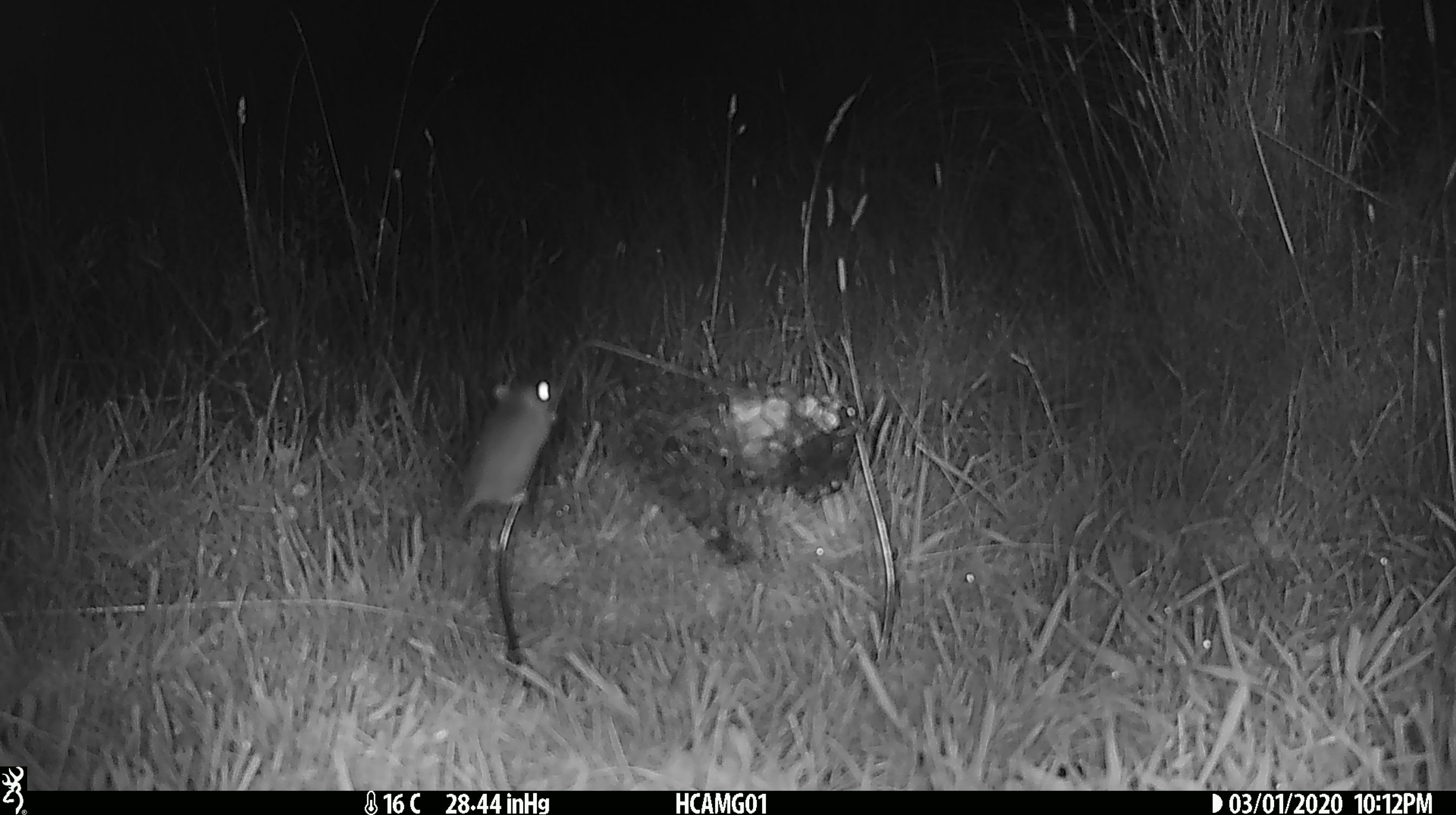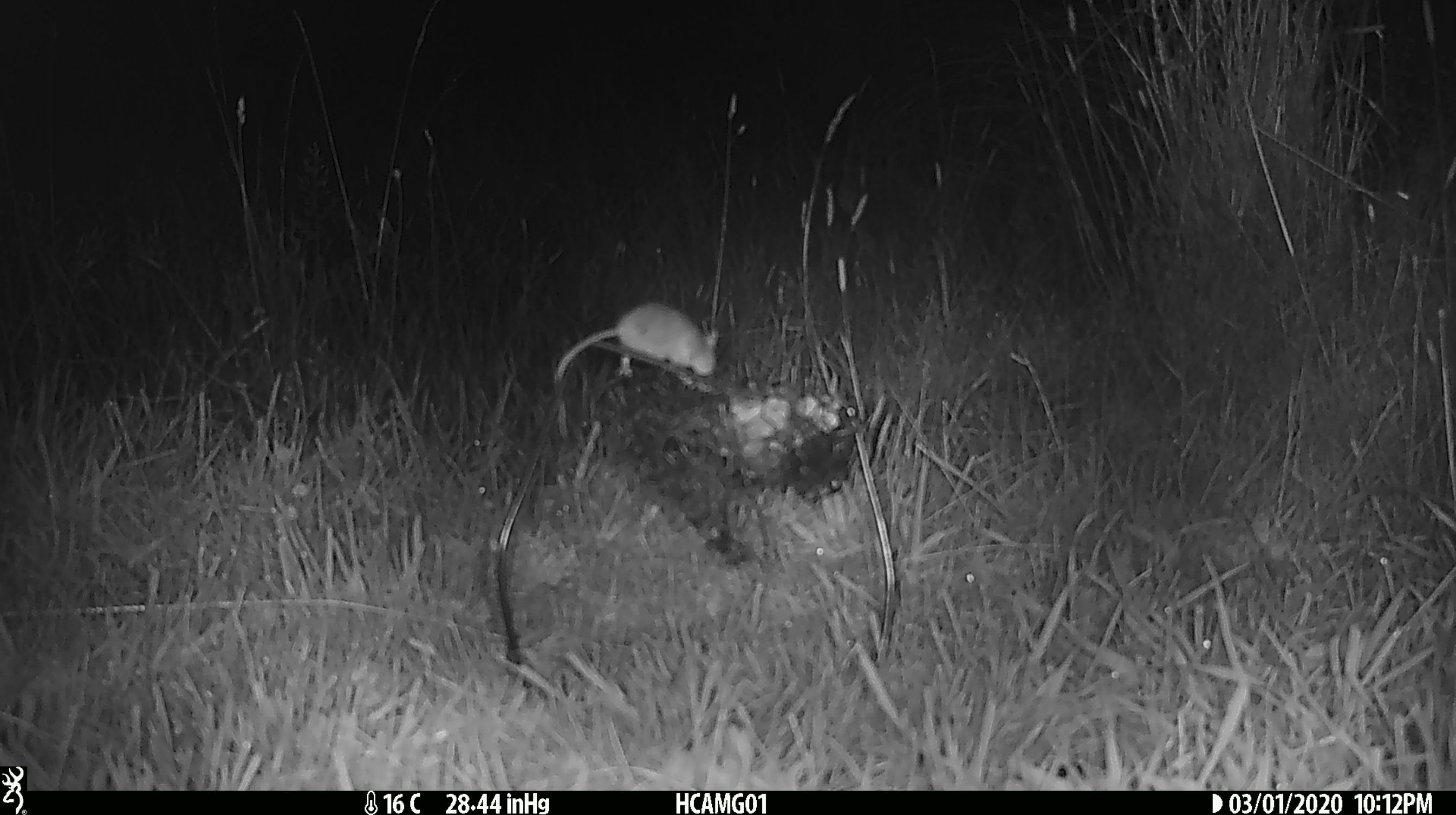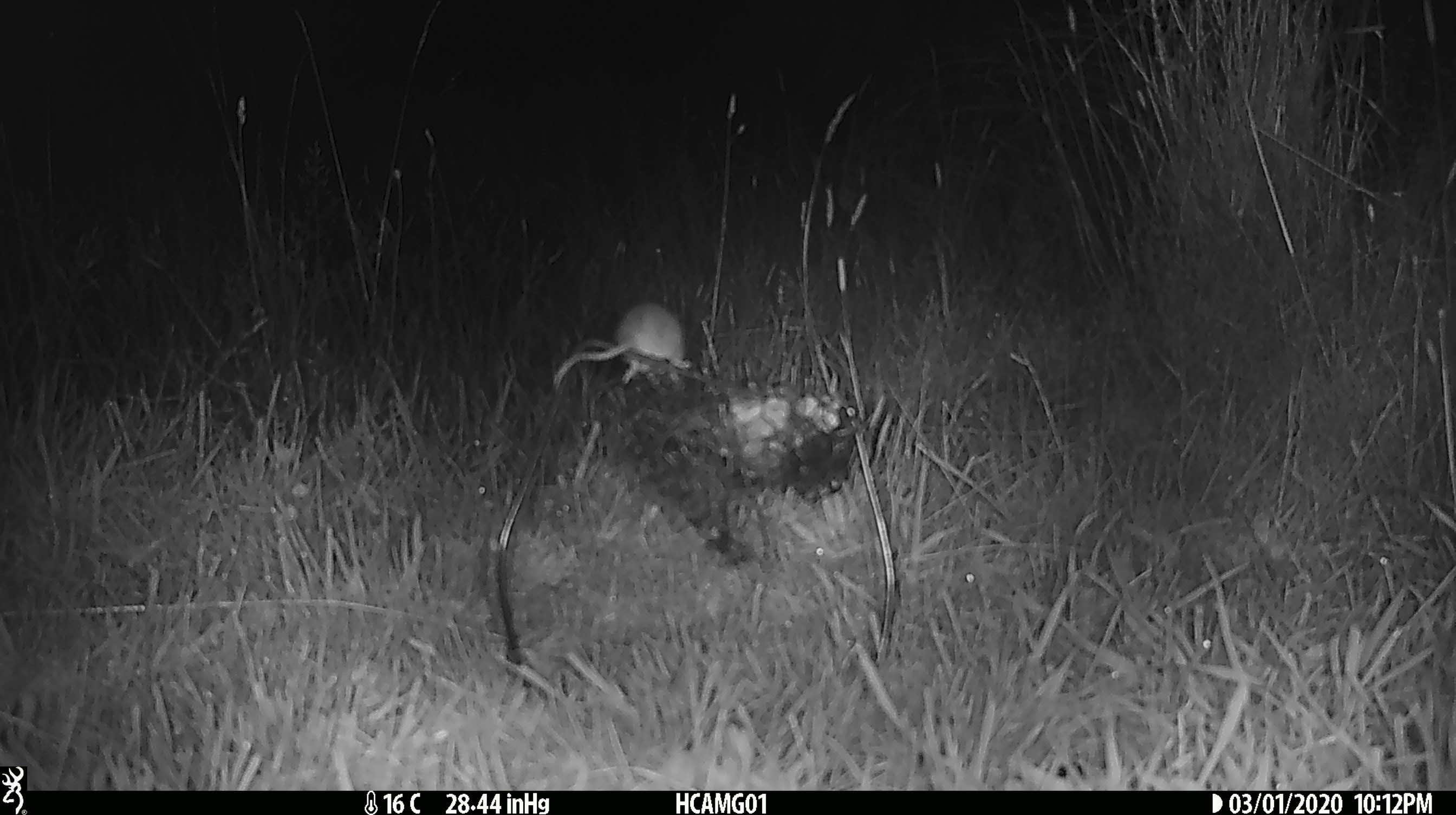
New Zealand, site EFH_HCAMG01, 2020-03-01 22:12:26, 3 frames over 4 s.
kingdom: Animalia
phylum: Chordata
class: Mammalia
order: Rodentia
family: Muridae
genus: Mus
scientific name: Mus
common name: mouse